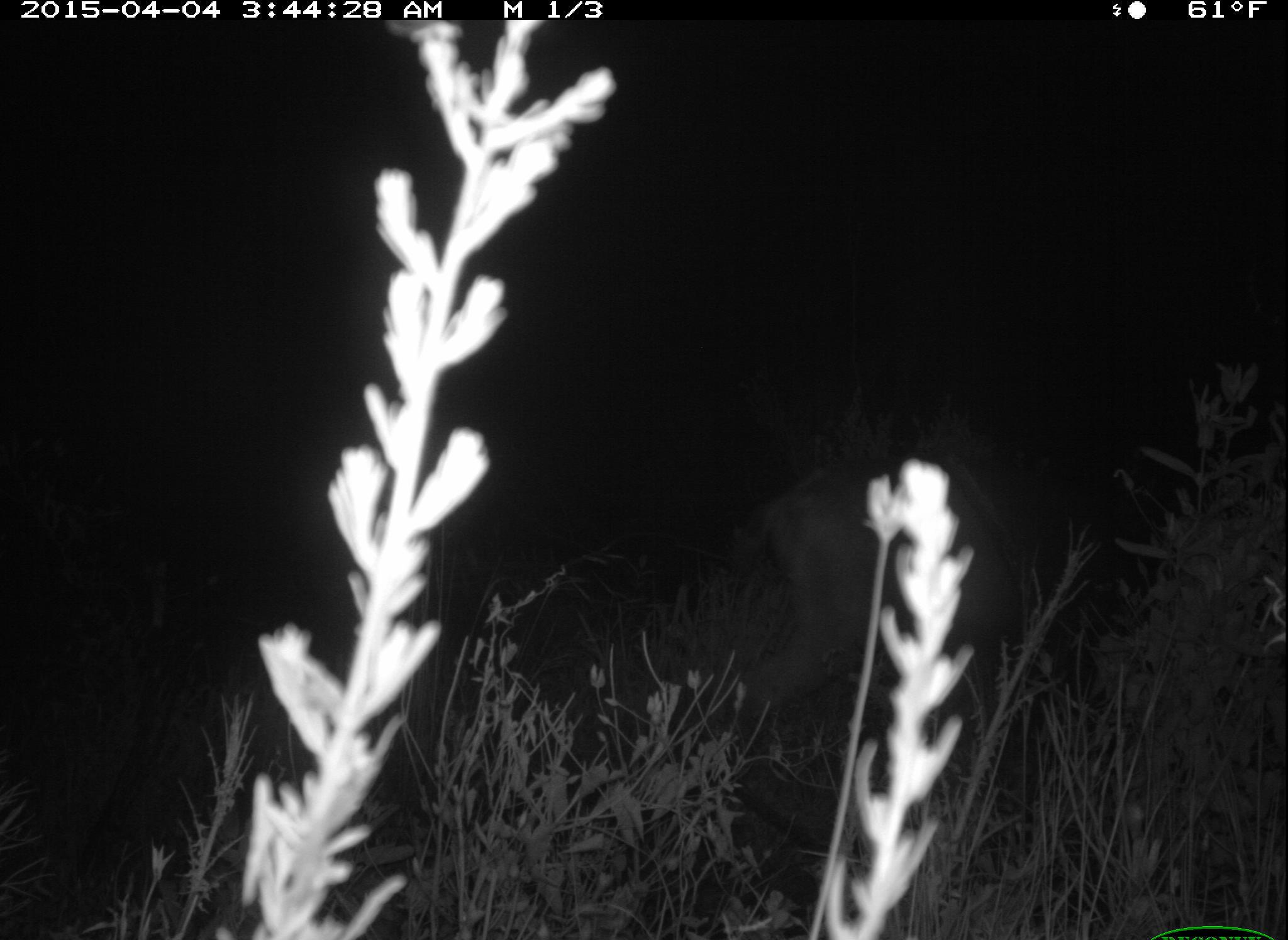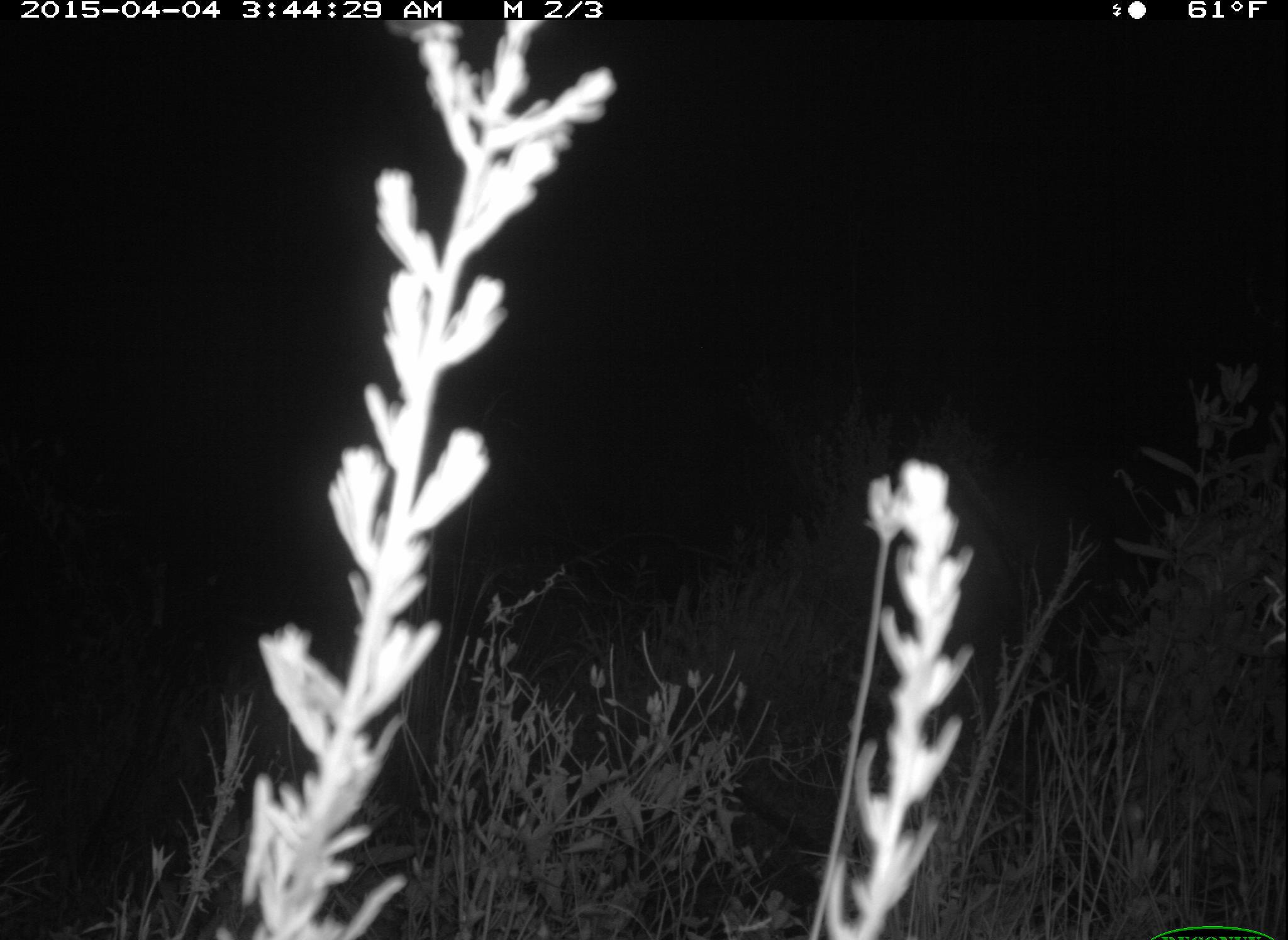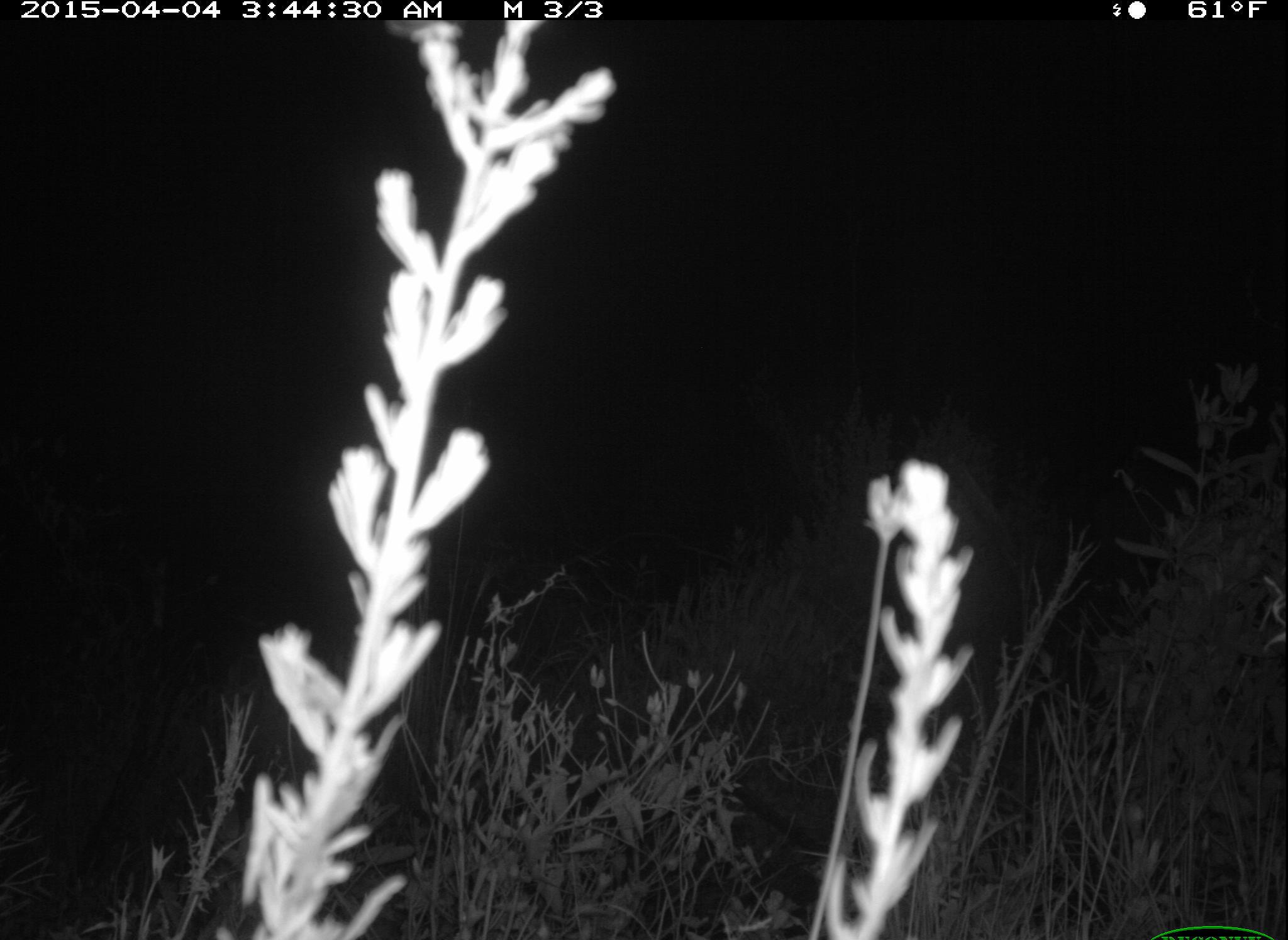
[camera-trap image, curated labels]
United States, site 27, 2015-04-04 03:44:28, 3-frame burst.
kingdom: Animalia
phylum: Chordata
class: Mammalia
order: Artiodactyla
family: Cervidae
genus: Odocoileus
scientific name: Odocoileus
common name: deer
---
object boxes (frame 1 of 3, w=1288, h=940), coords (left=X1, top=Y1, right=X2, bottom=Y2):
deer: (left=691, top=449, right=1073, bottom=762)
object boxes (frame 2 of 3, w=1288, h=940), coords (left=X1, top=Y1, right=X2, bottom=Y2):
deer: (left=793, top=454, right=1067, bottom=743)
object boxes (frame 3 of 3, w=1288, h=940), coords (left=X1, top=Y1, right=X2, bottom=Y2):
deer: (left=814, top=430, right=1036, bottom=737)